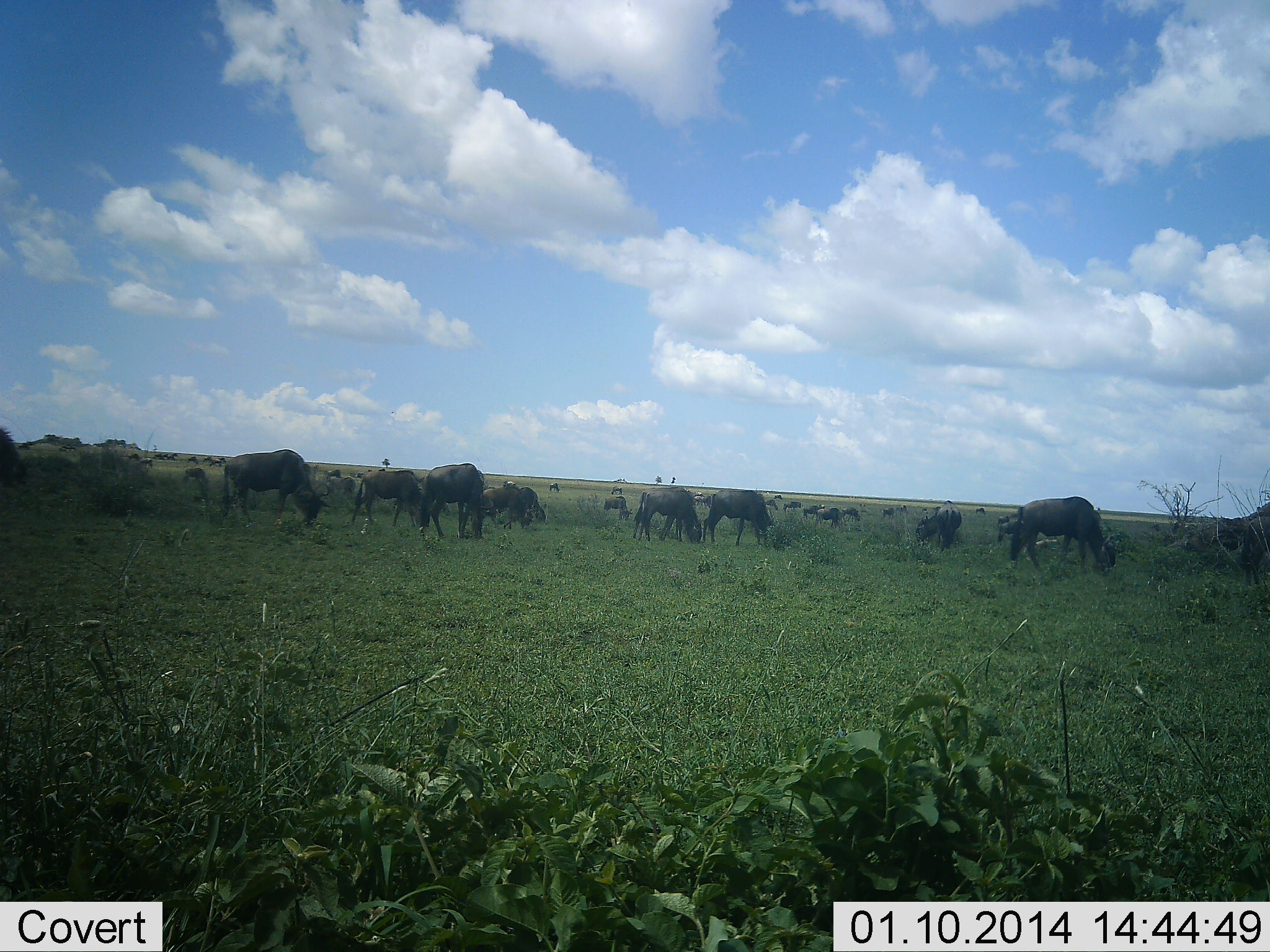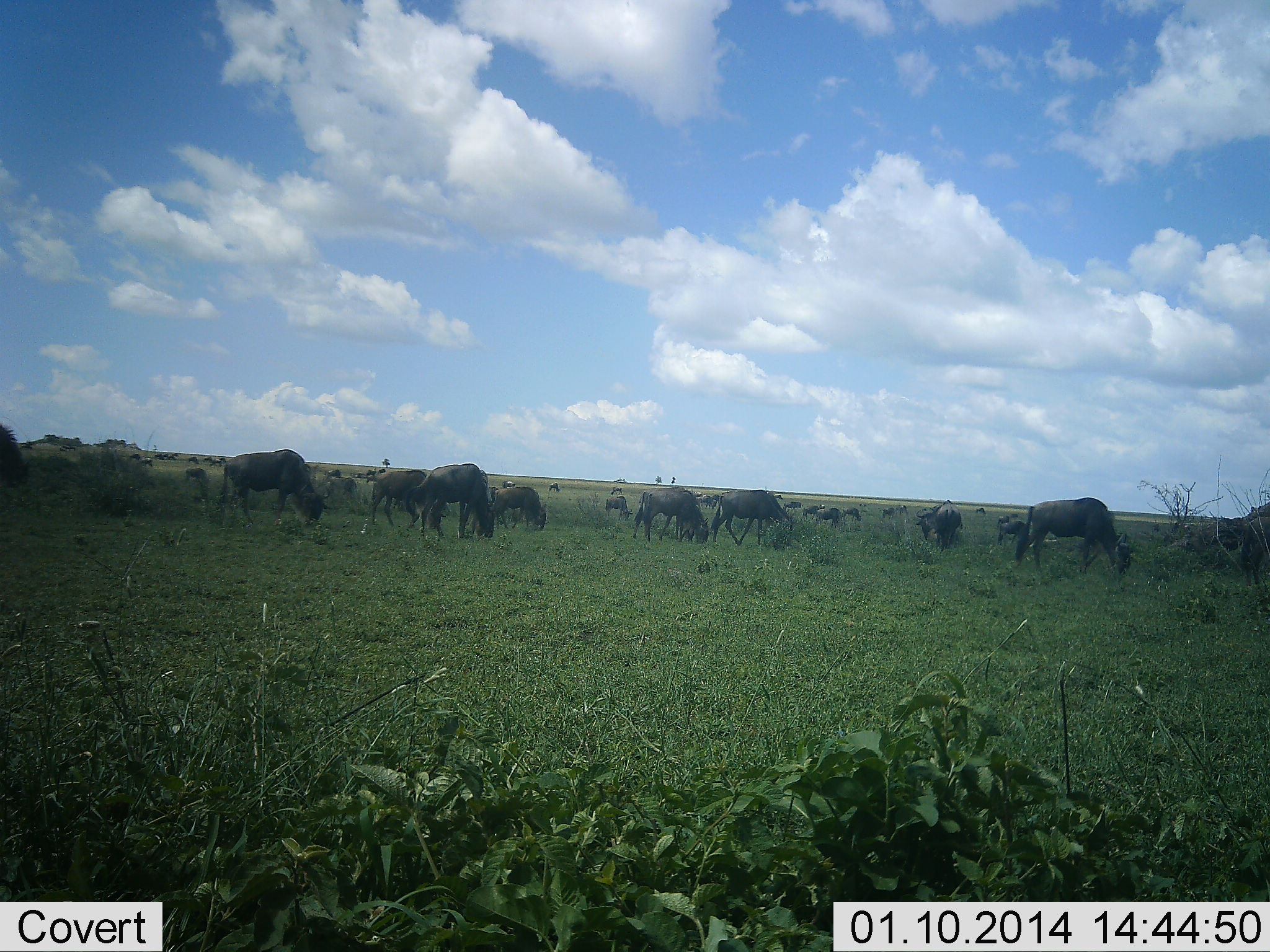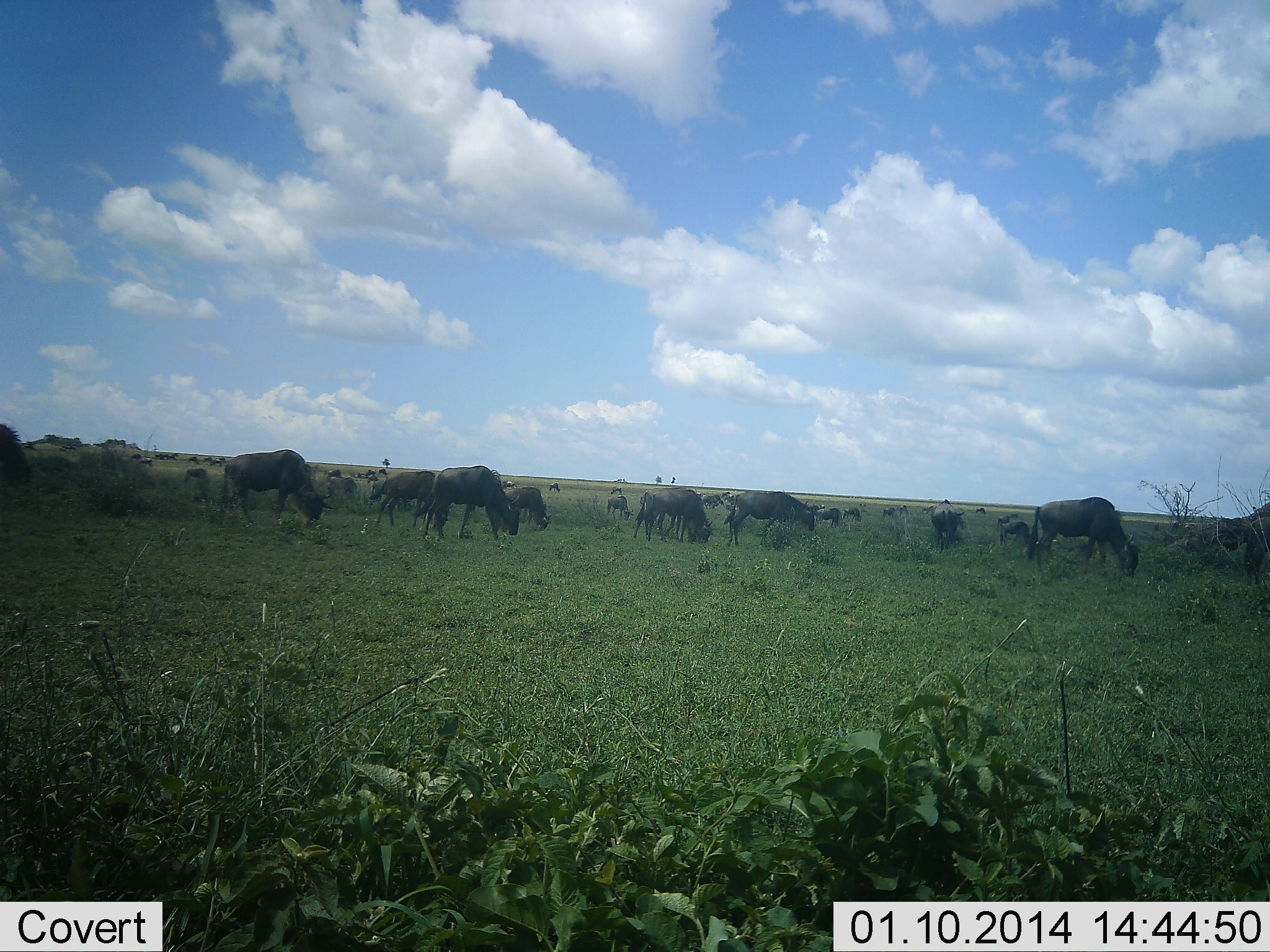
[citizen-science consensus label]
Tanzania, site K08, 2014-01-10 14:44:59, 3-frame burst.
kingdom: Animalia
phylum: Chordata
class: Mammalia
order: Artiodactyla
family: Bovidae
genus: Connochaetes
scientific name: Connochaetes taurinus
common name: blue wildebeest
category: wildebeest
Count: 11-50.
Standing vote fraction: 49%.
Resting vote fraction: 3%.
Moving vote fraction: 29%.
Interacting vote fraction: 3%.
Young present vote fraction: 0%.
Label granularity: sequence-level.